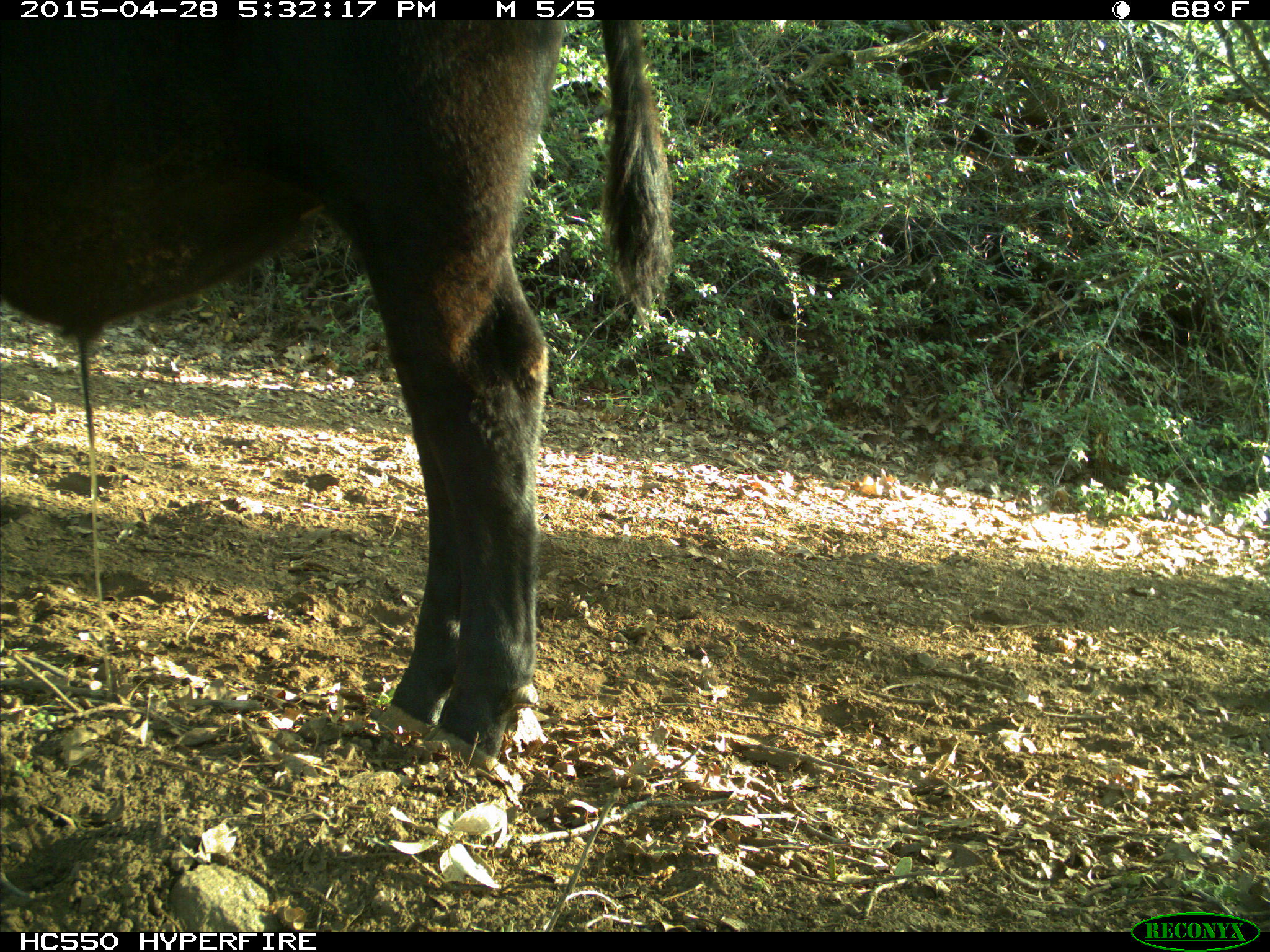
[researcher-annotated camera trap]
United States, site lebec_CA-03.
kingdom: Animalia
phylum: Chordata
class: Mammalia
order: Artiodactyla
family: Bovidae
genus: Bos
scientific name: Bos taurus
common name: domestic cow